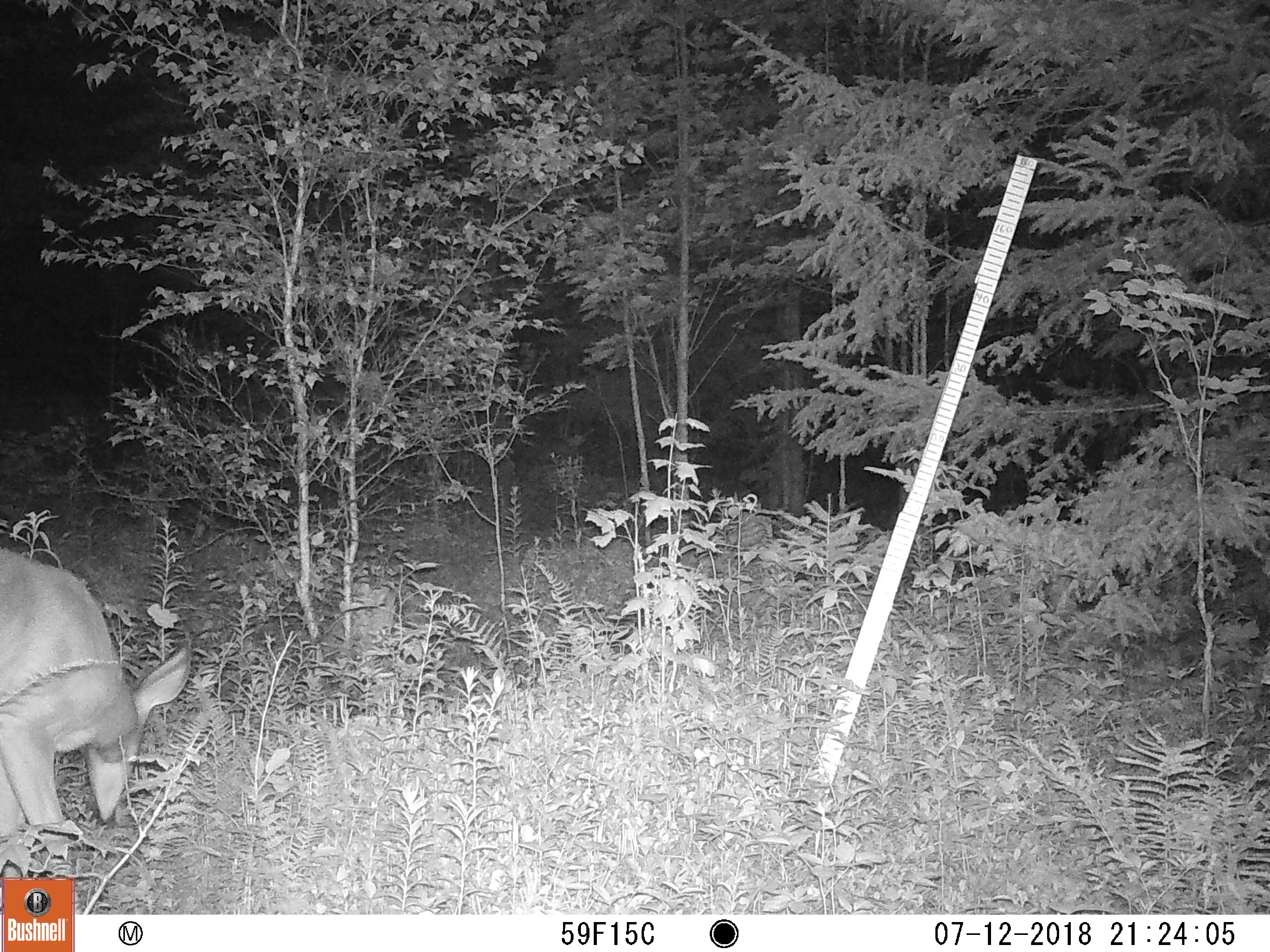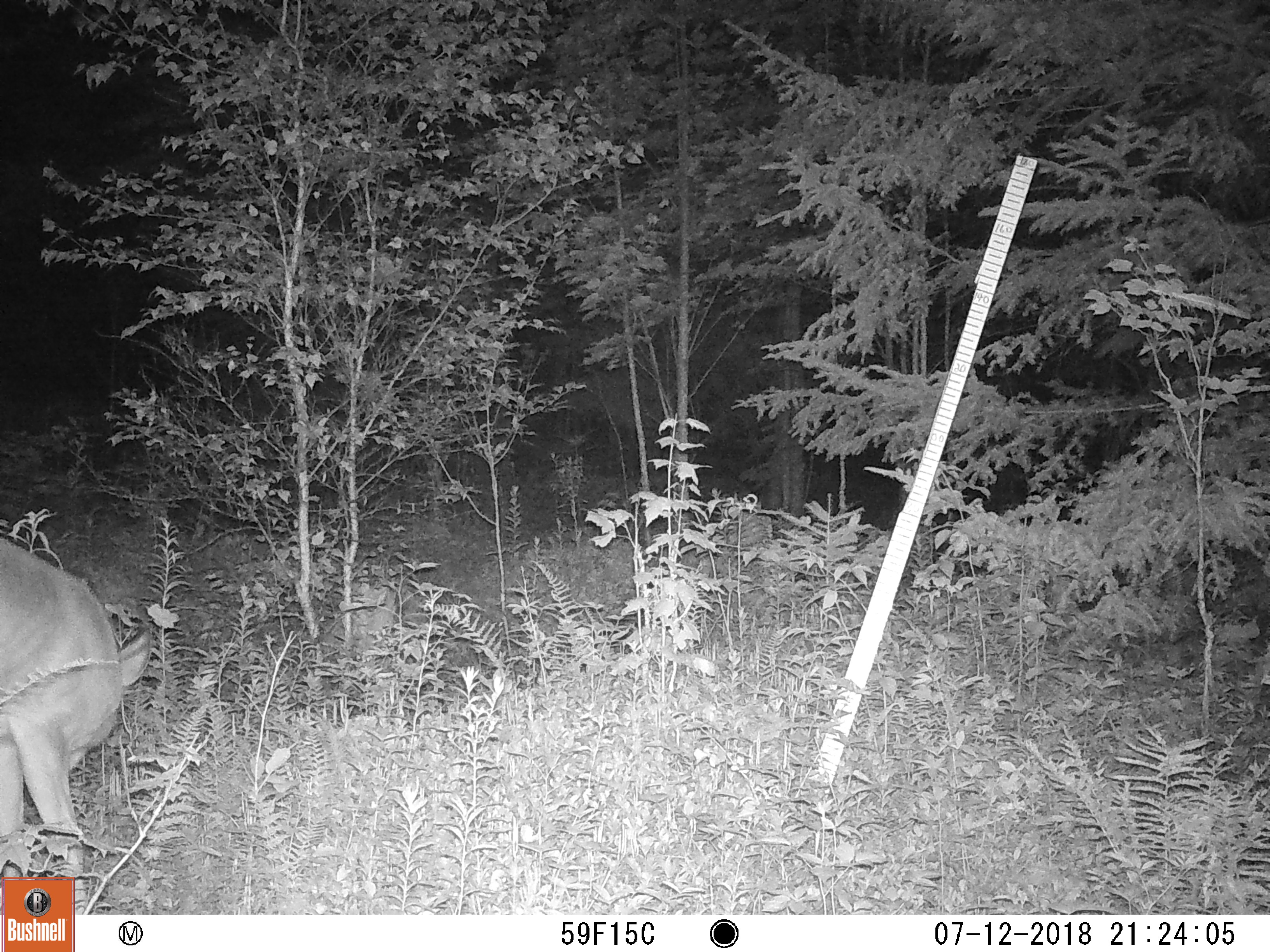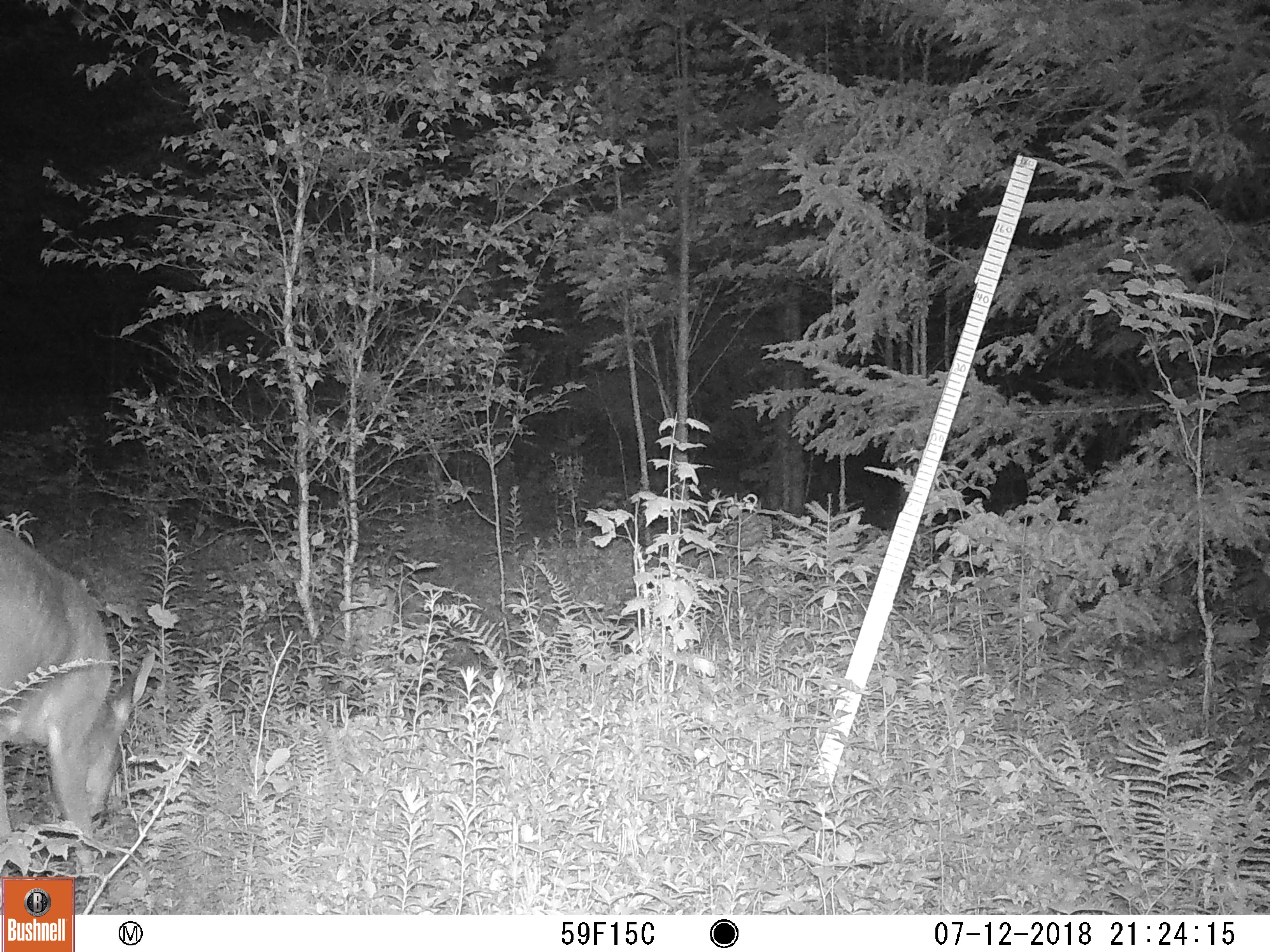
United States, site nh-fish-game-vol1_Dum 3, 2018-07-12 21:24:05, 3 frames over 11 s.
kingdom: Animalia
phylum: Chordata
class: Mammalia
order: Artiodactyla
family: Cervidae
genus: Odocoileus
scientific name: Odocoileus virginianus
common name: white-tailed deer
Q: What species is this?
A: White-tailed deer (Odocoileus virginianus).